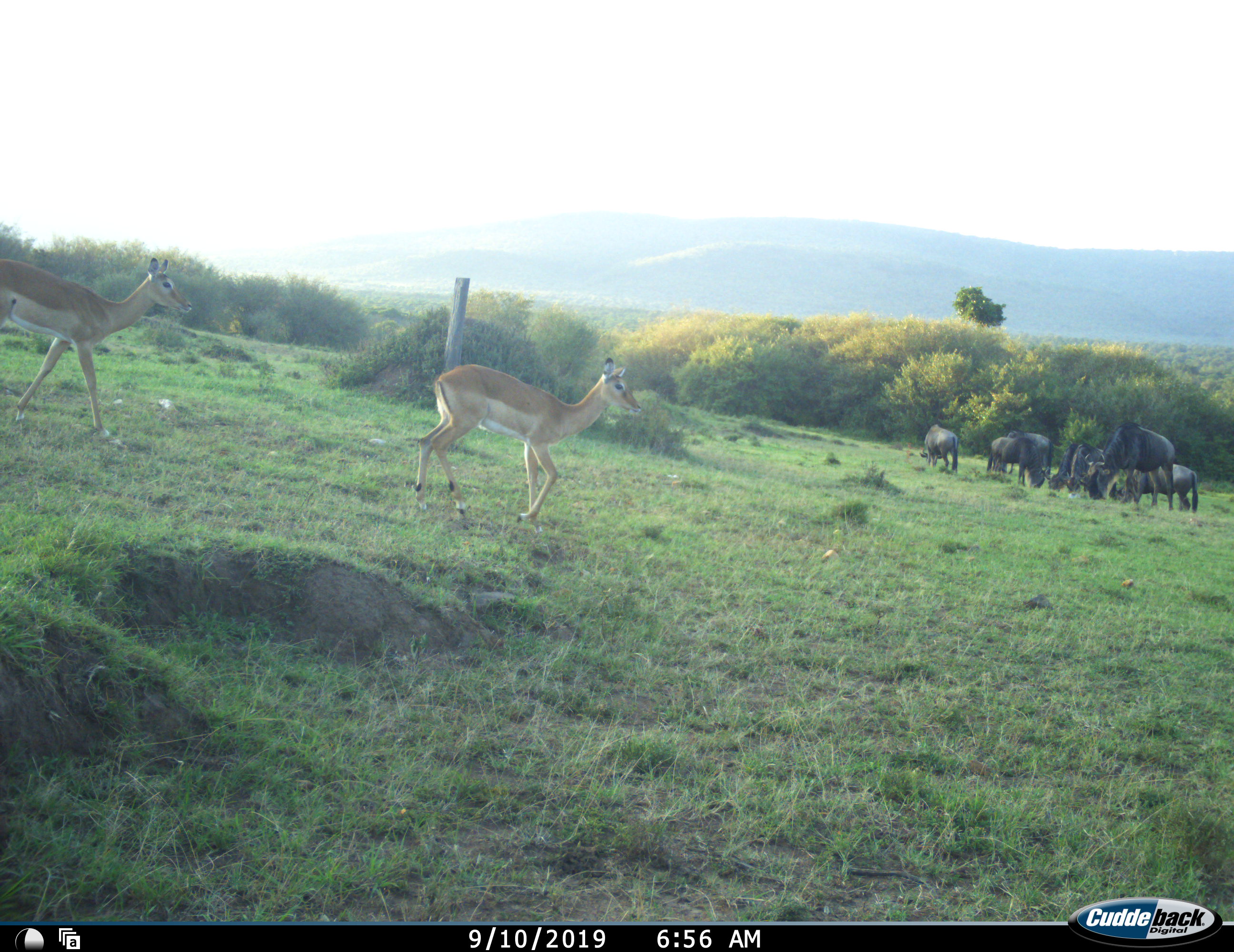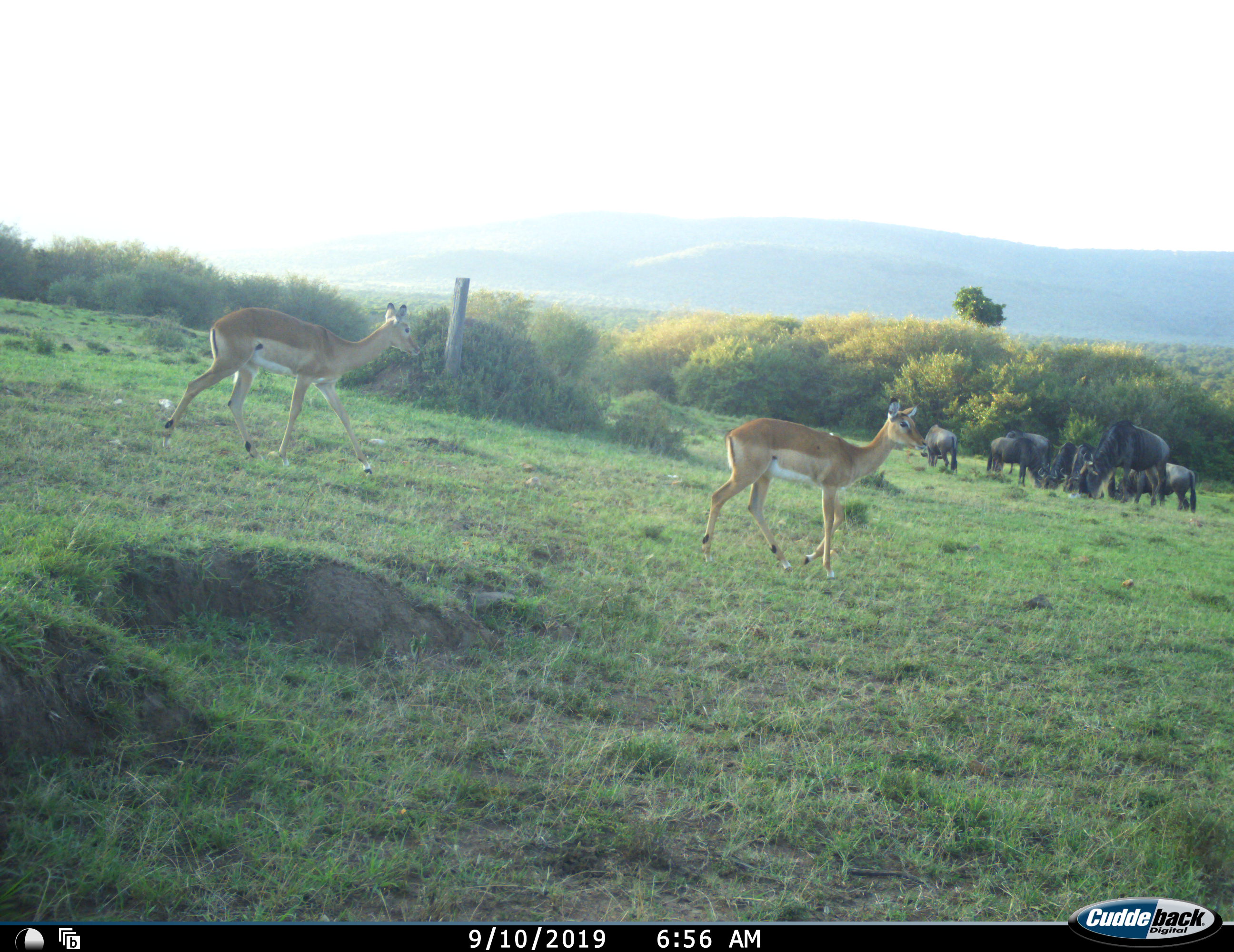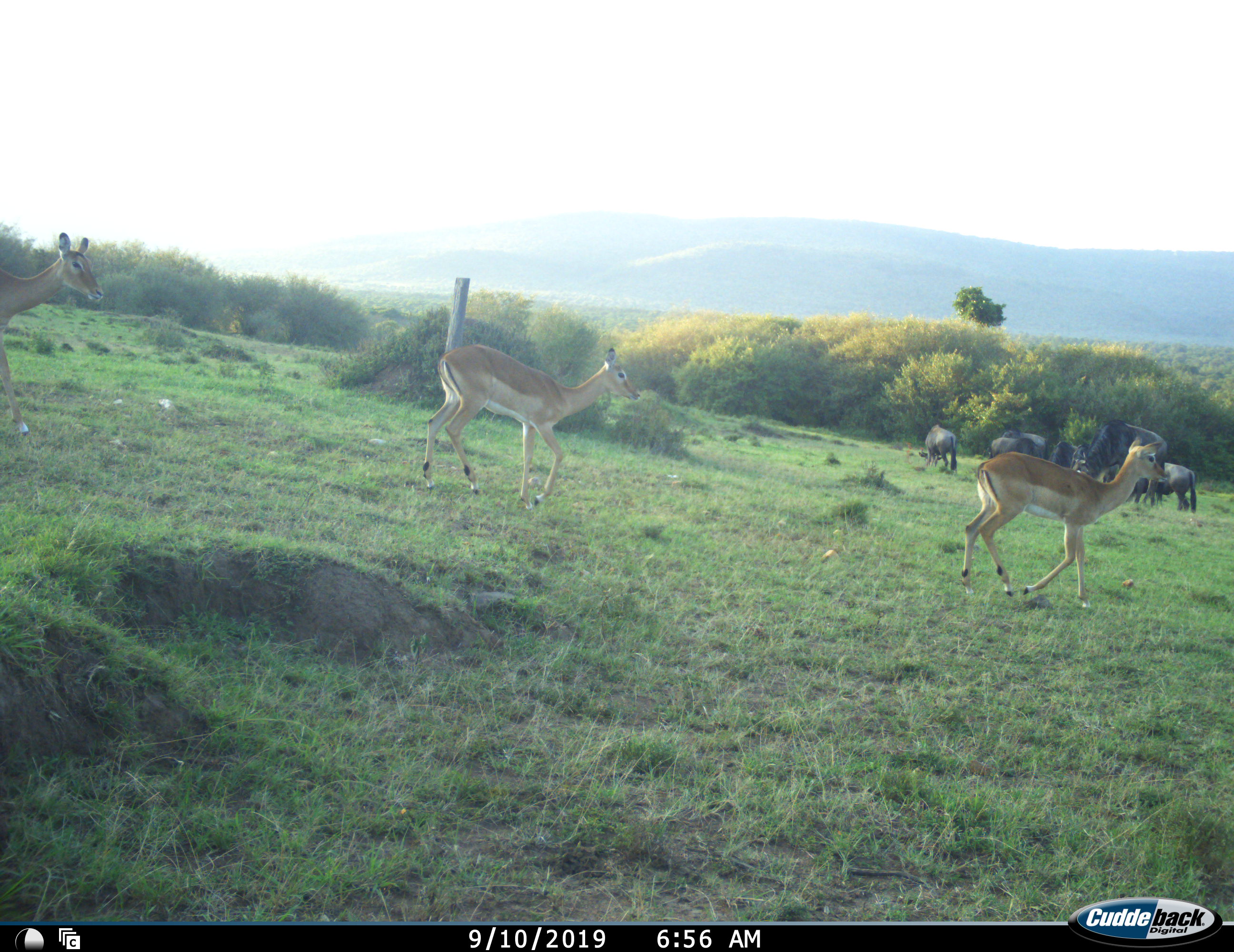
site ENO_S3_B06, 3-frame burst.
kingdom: Animalia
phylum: Chordata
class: Mammalia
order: Artiodactyla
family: Bovidae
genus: Aepyceros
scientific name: Aepyceros melampus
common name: impala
Impala (Aepyceros melampus), count 3. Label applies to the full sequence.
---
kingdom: Animalia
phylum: Chordata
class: Mammalia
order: Artiodactyla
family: Bovidae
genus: Connochaetes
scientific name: Connochaetes taurinus taurinus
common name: blue wildebeest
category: wildebeestblue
Wildebeestblue (blue wildebeest) (Connochaetes taurinus taurinus), count 8. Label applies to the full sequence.